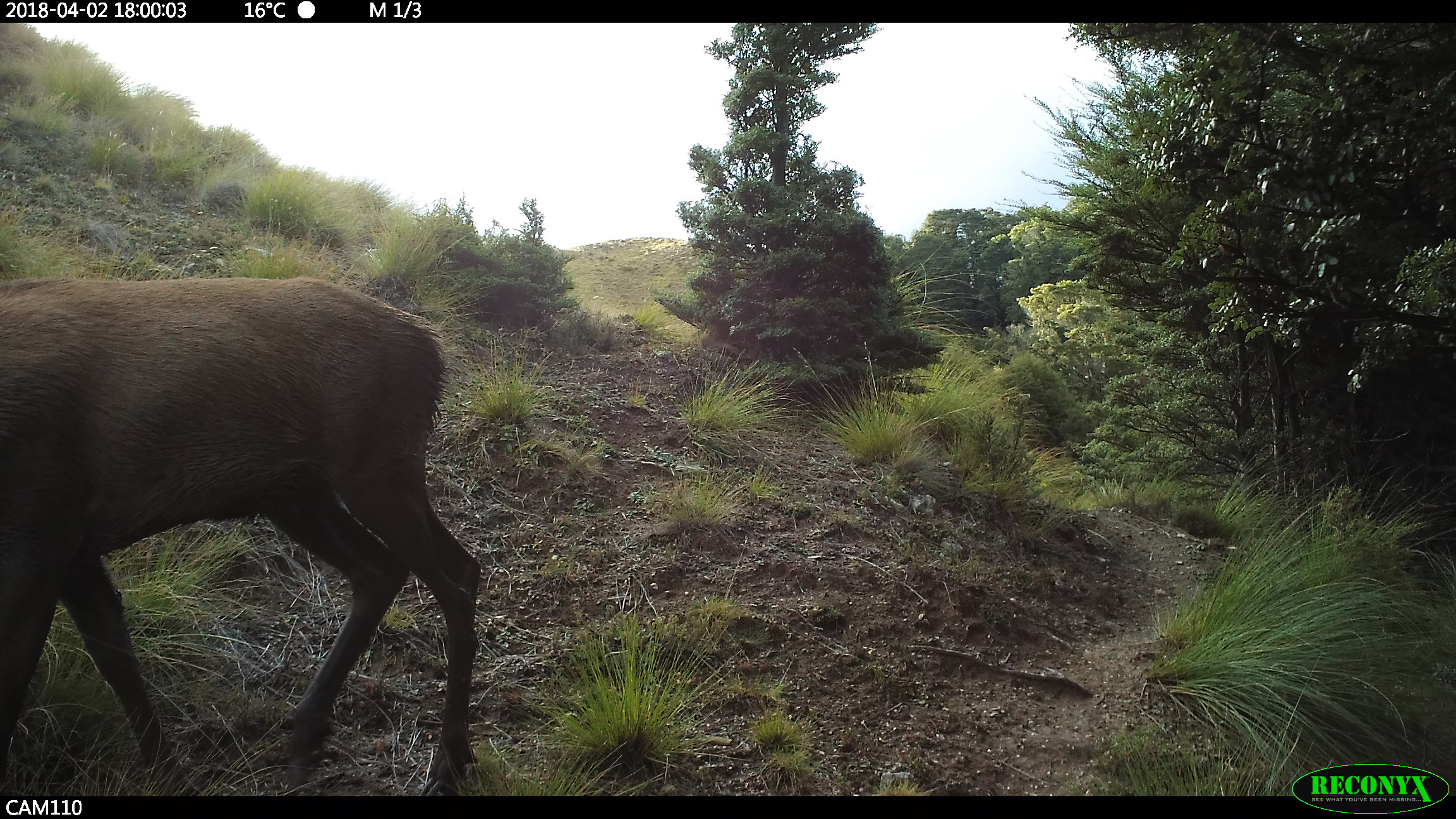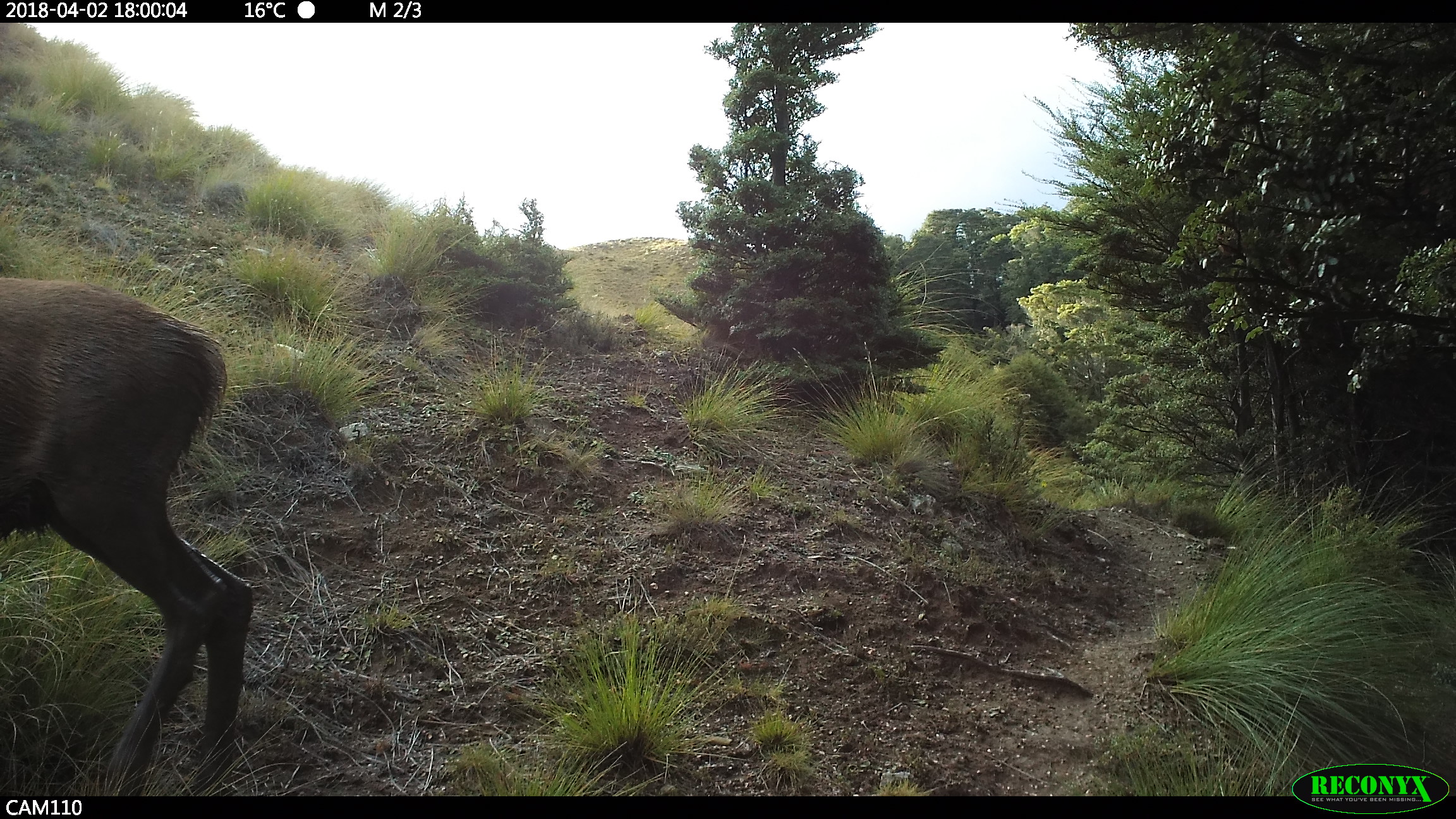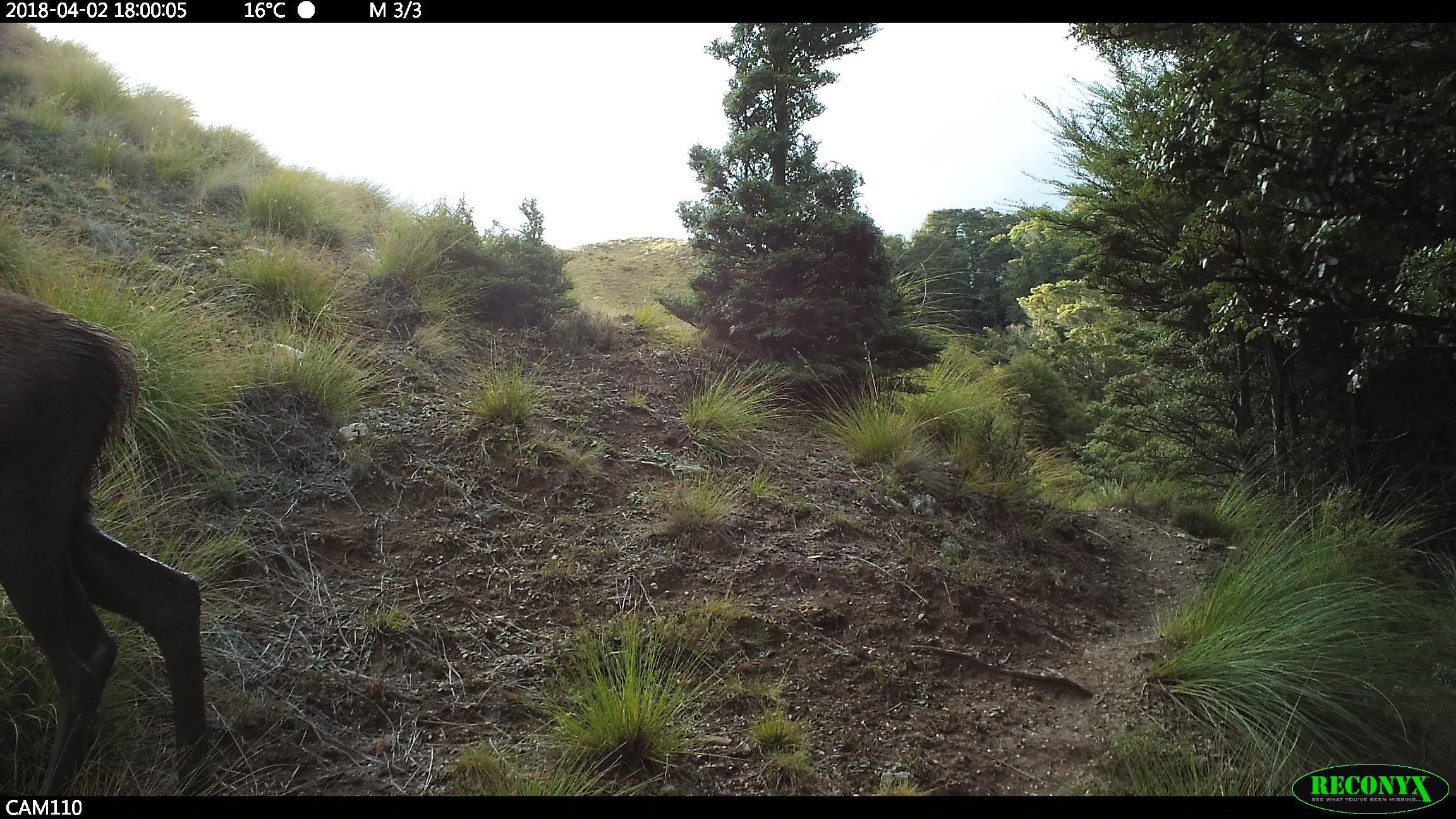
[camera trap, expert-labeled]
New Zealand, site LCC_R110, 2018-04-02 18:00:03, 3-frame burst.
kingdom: Animalia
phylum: Chordata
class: Mammalia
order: Artiodactyla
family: Cervidae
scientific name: Cervidae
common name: deer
Deer (Cervidae).